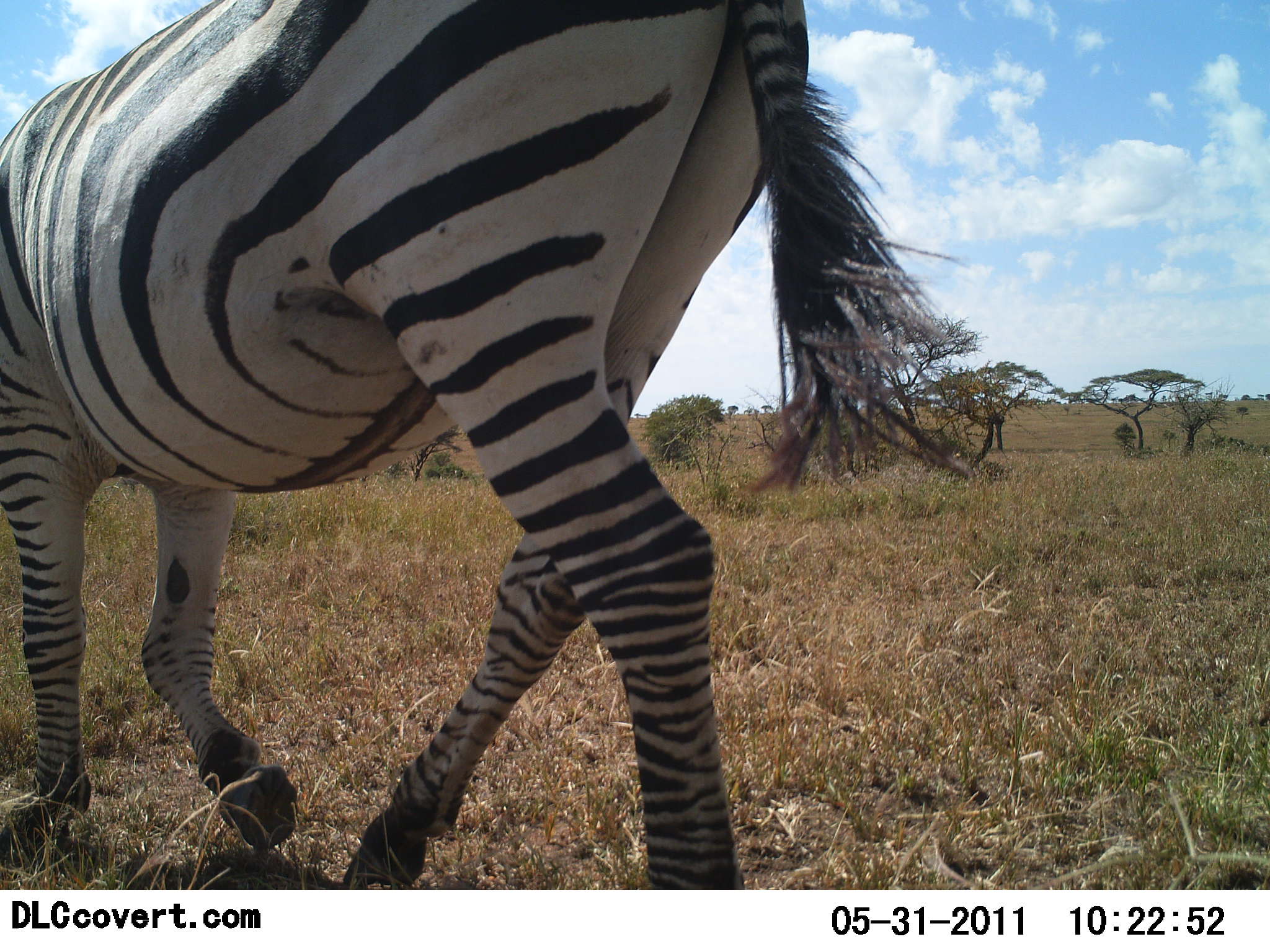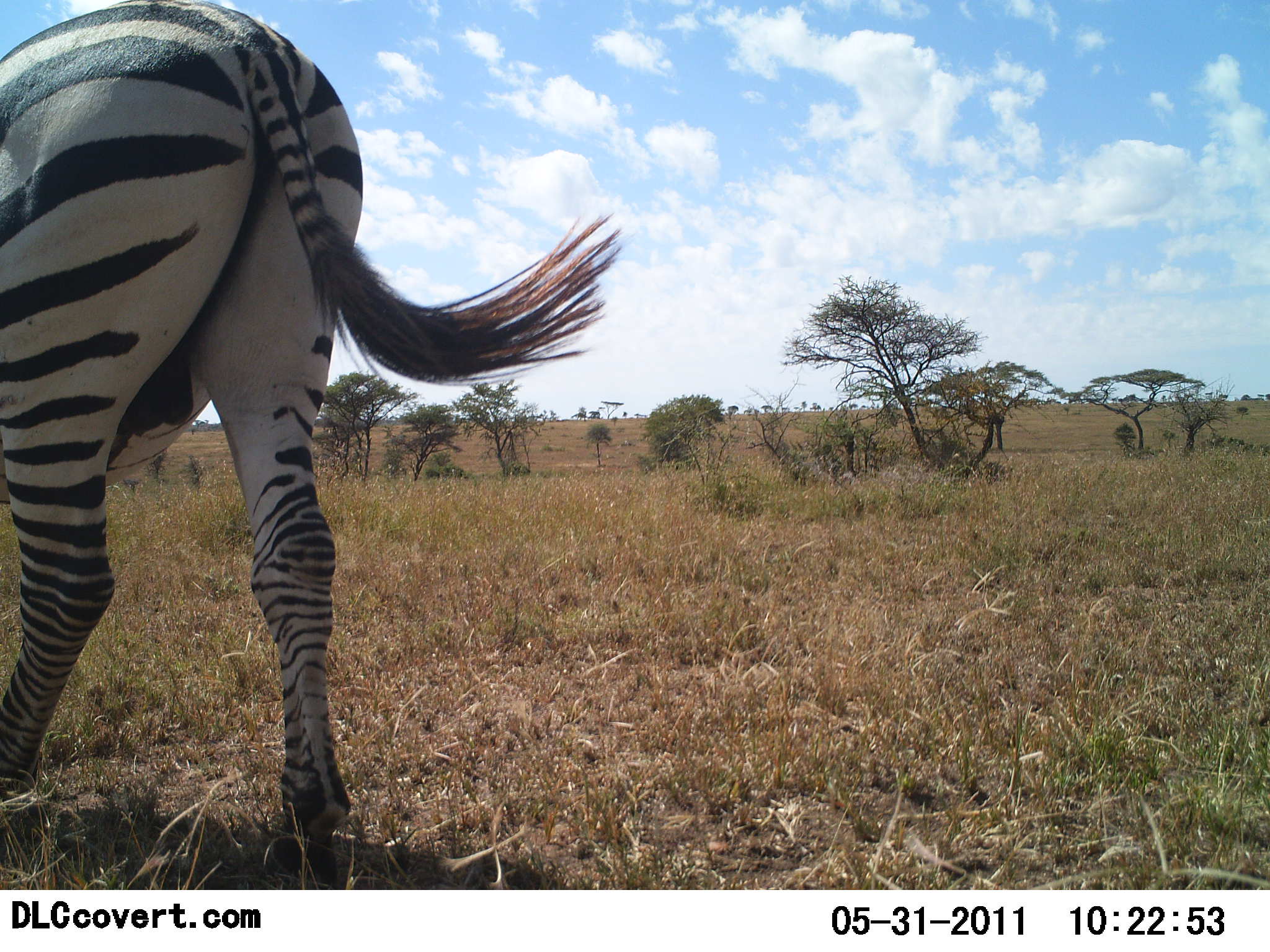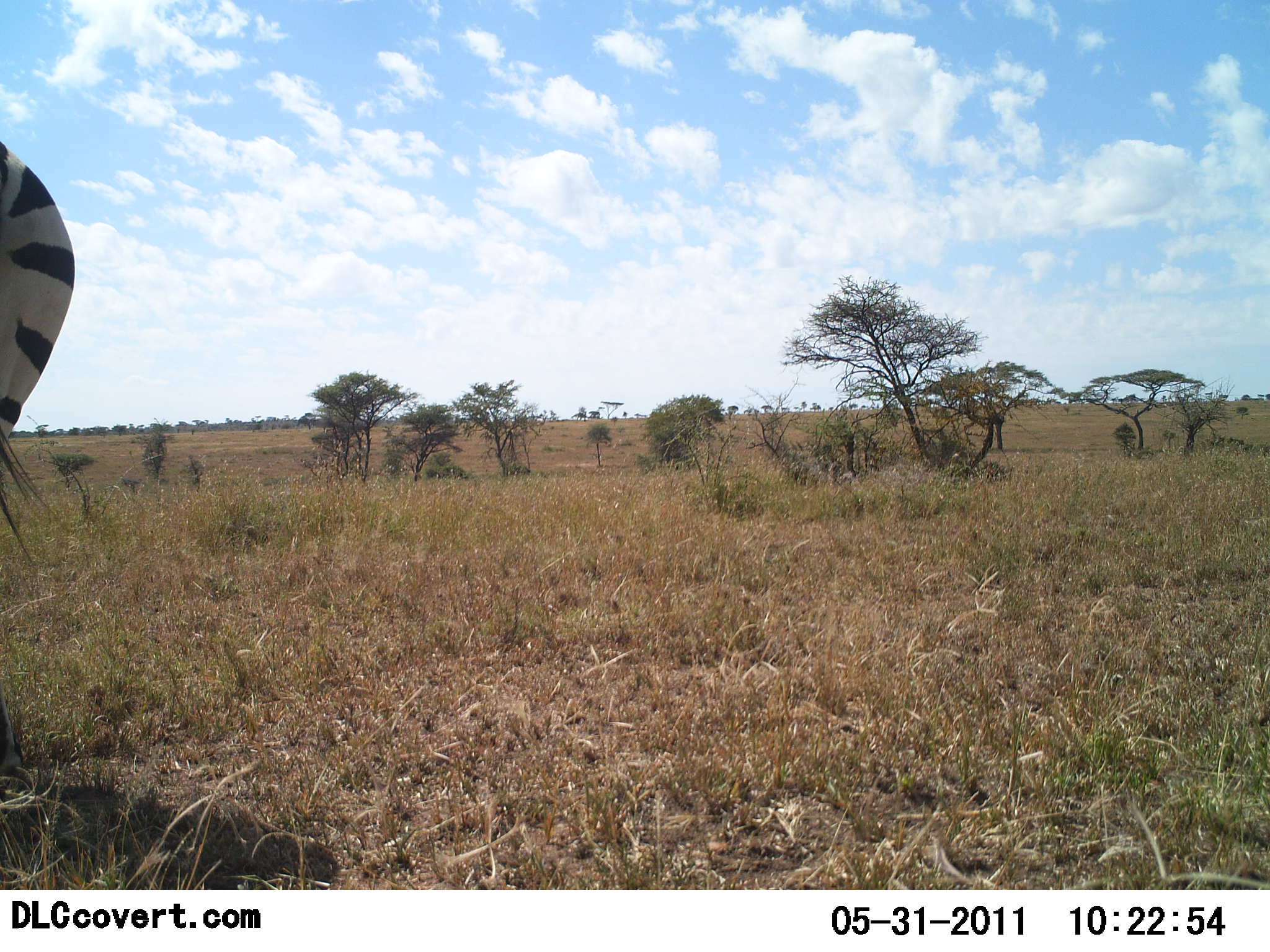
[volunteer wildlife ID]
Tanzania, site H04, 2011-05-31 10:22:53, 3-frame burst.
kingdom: Animalia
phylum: Chordata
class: Mammalia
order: Perissodactyla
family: Equidae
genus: Equus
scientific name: Equus quagga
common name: plains zebra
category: zebra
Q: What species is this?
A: Zebra (plains zebra) (Equus quagga).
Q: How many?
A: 1.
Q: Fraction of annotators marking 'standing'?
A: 8%.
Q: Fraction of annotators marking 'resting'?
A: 0%.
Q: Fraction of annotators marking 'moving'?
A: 92%.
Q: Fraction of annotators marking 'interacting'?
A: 0%.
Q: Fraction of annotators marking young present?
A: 0%.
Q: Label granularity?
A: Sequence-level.